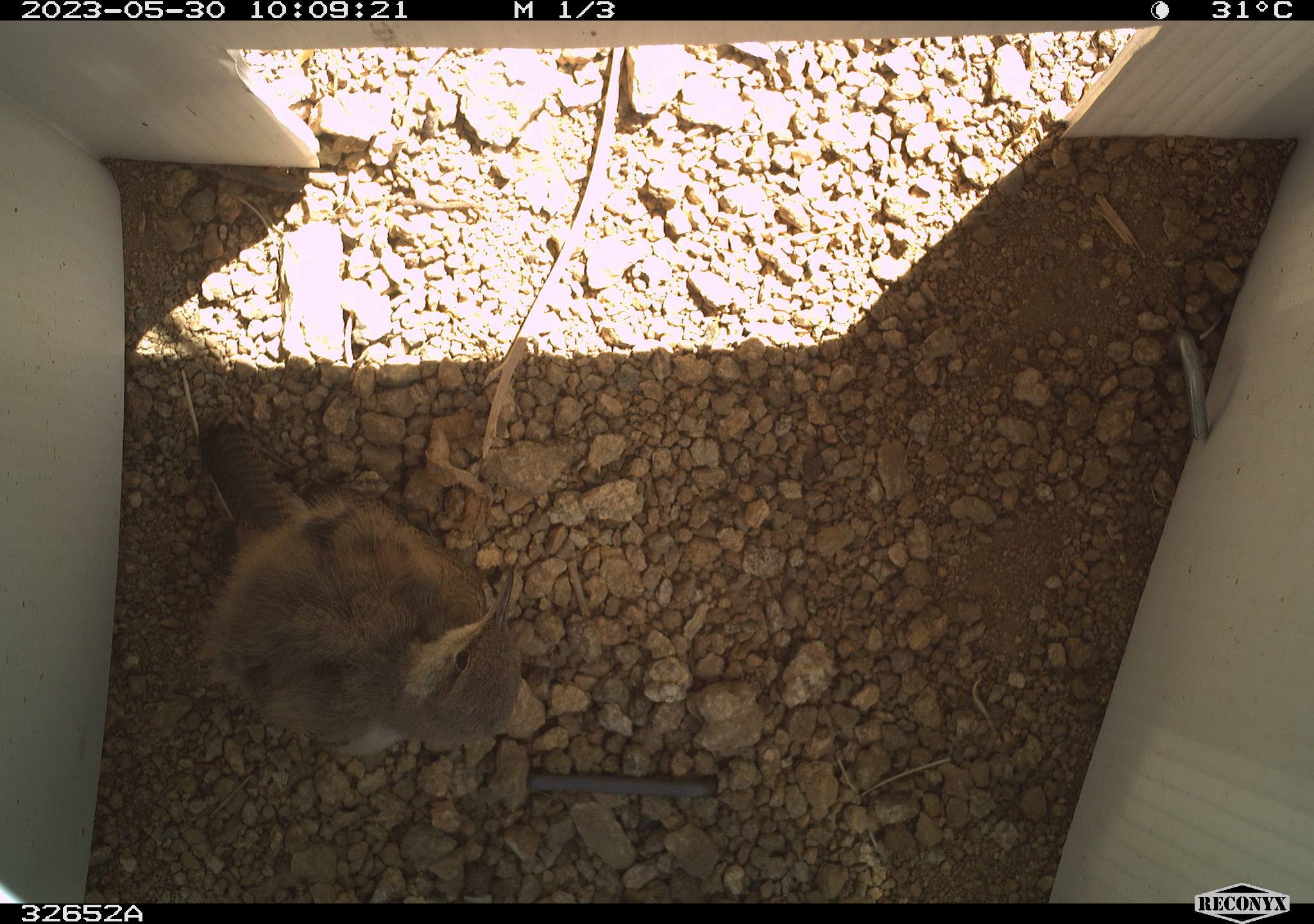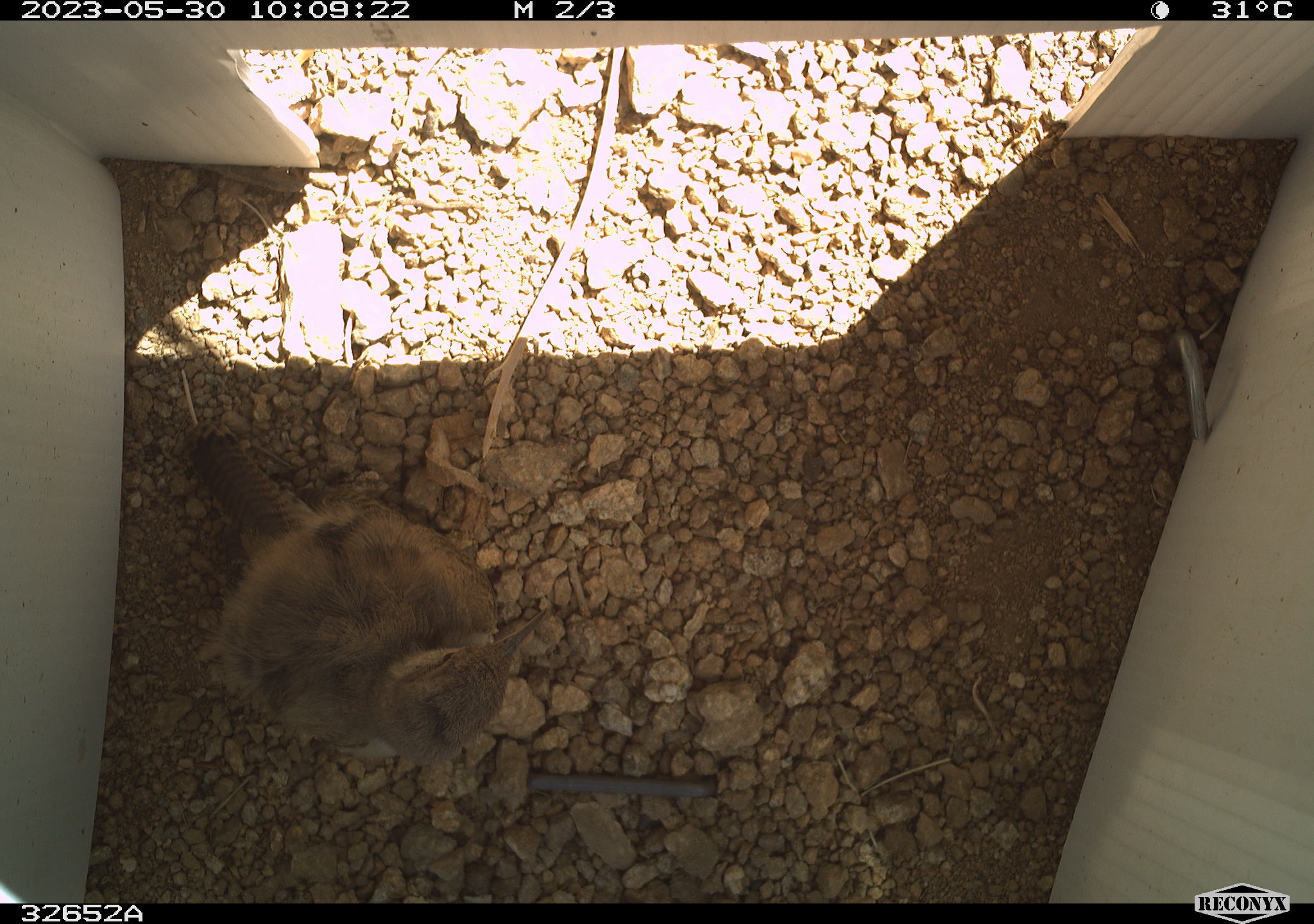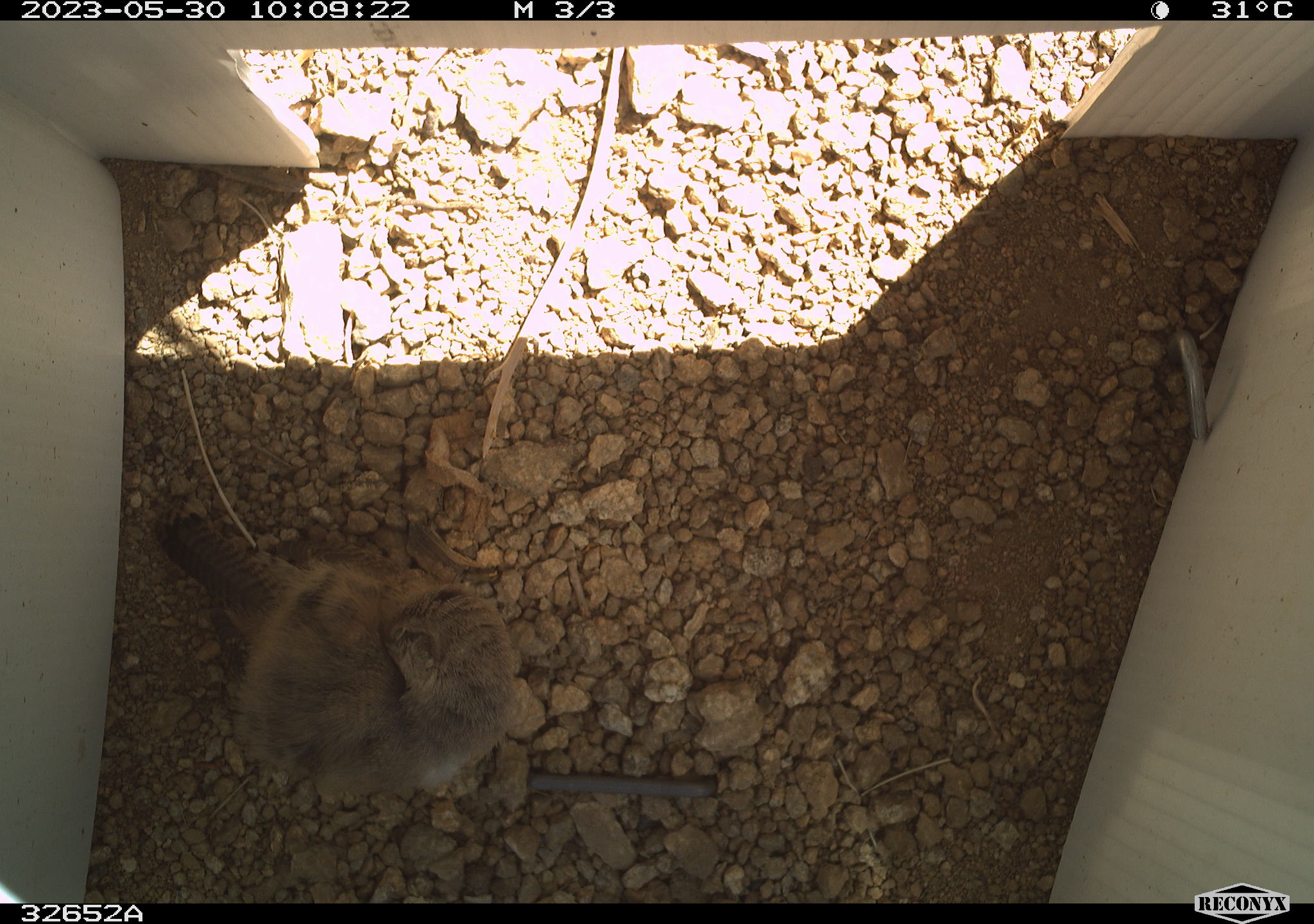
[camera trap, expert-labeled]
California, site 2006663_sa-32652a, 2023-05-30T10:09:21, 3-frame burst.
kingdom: Animalia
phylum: Chordata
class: Aves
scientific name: Aves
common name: bird